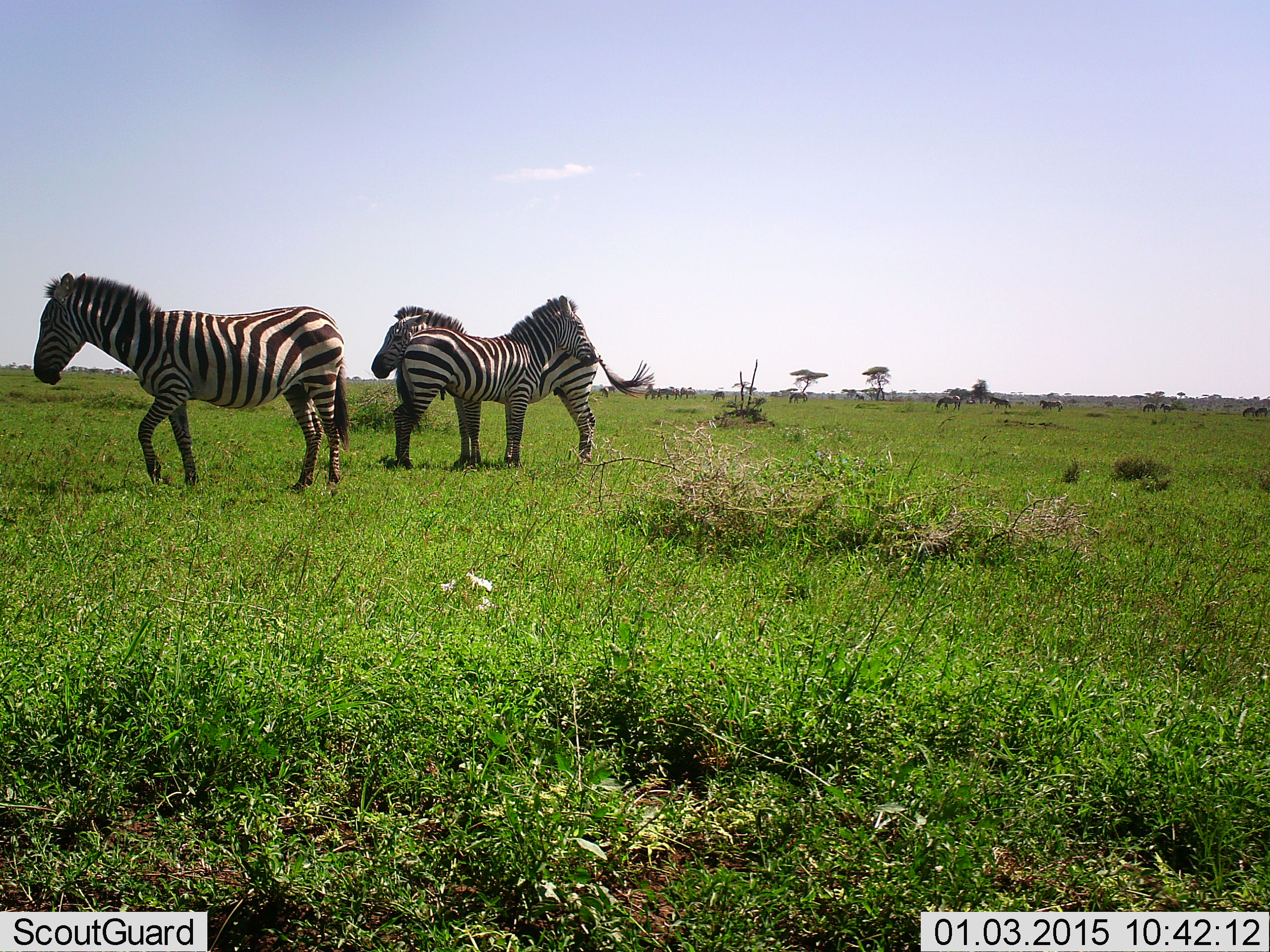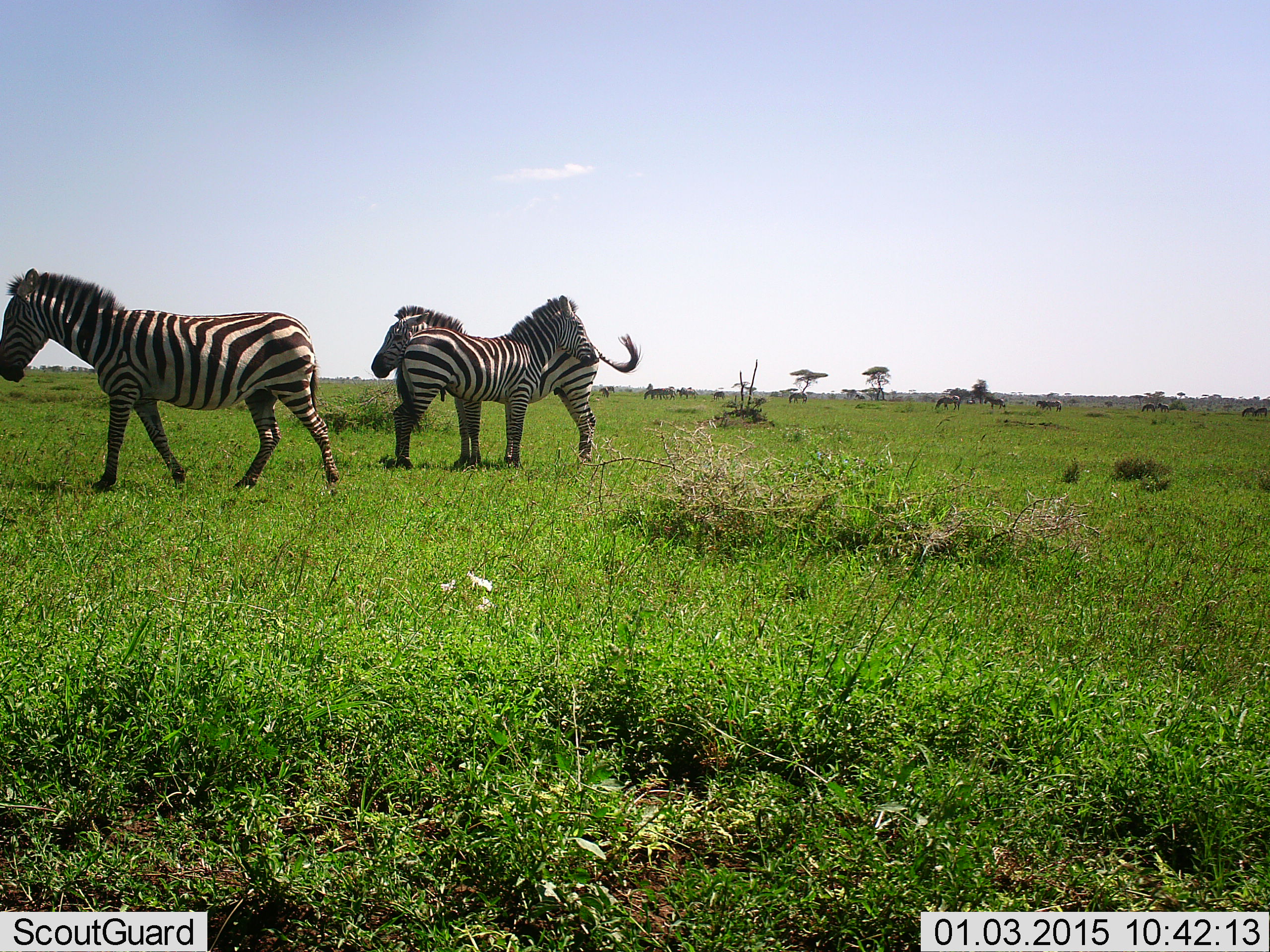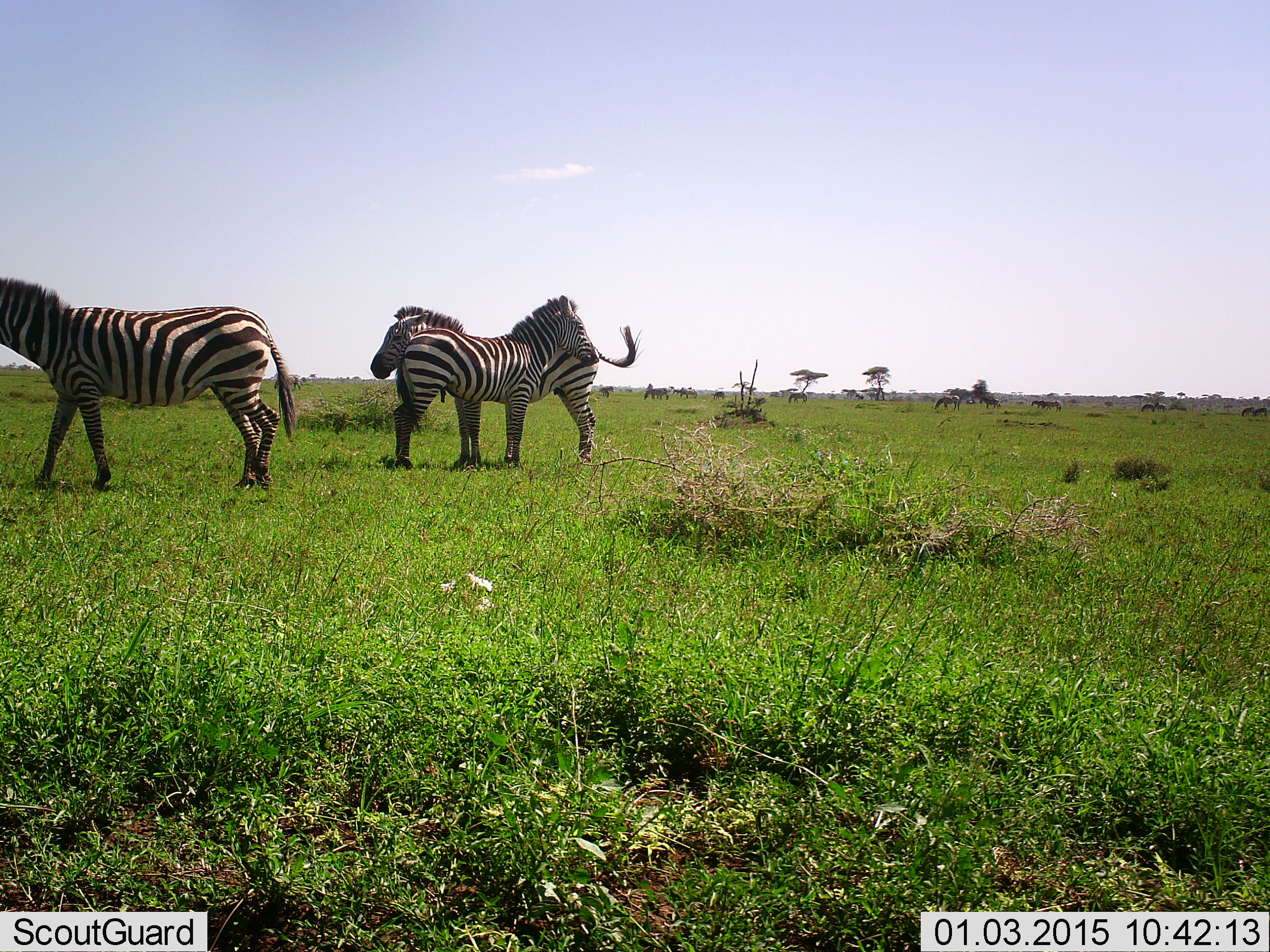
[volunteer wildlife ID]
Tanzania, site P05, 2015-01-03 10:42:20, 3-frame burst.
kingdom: Animalia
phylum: Chordata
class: Mammalia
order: Perissodactyla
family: Equidae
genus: Equus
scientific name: Equus quagga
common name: plains zebra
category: zebra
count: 3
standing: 80%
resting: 0%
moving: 70%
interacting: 30%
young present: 0%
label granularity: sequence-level